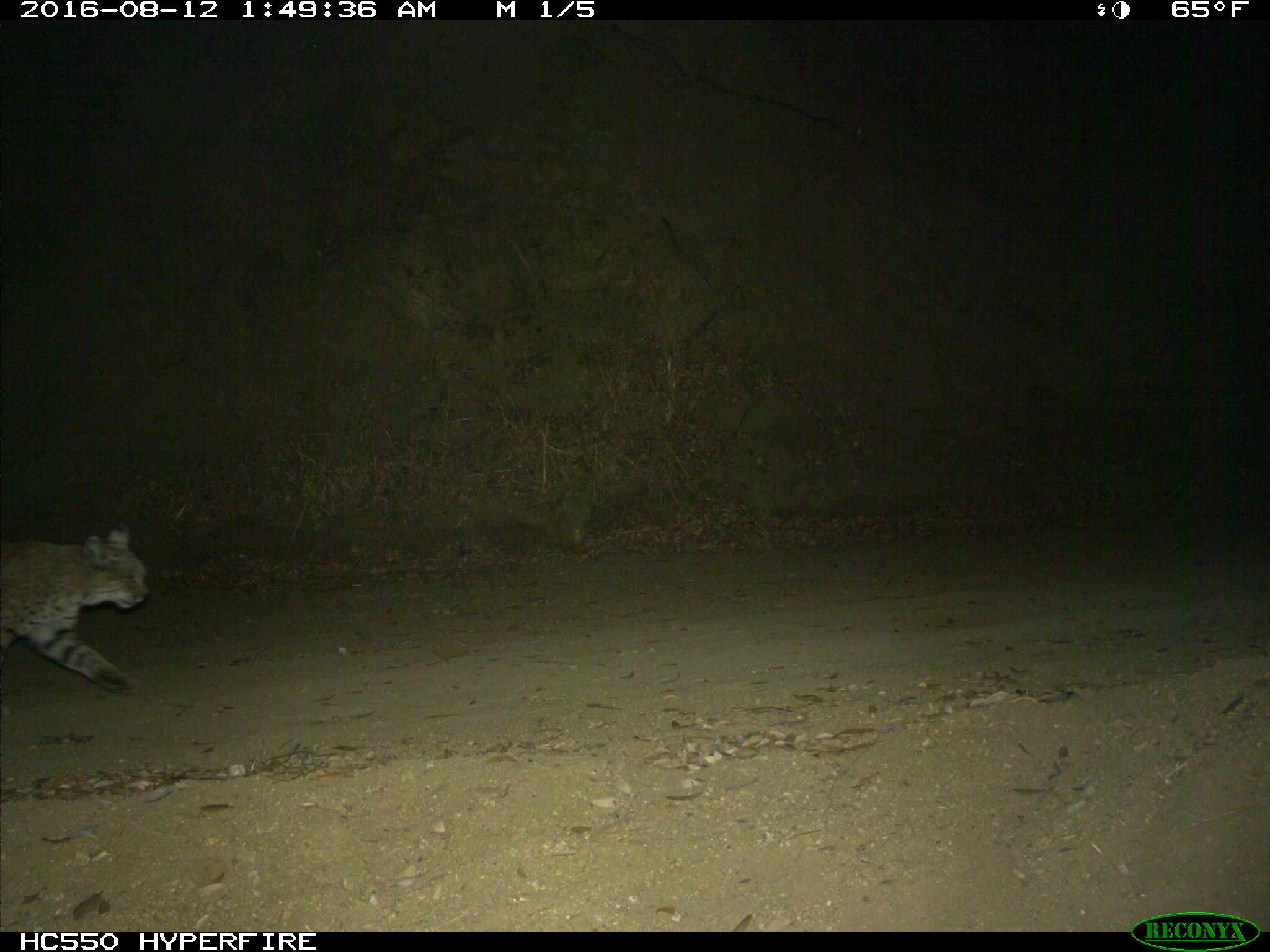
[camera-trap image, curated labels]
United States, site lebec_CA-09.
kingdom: Animalia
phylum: Chordata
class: Mammalia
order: Carnivora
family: Felidae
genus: Lynx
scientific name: Lynx rufus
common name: bobcat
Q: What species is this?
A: Lynx rufus (bobcat).